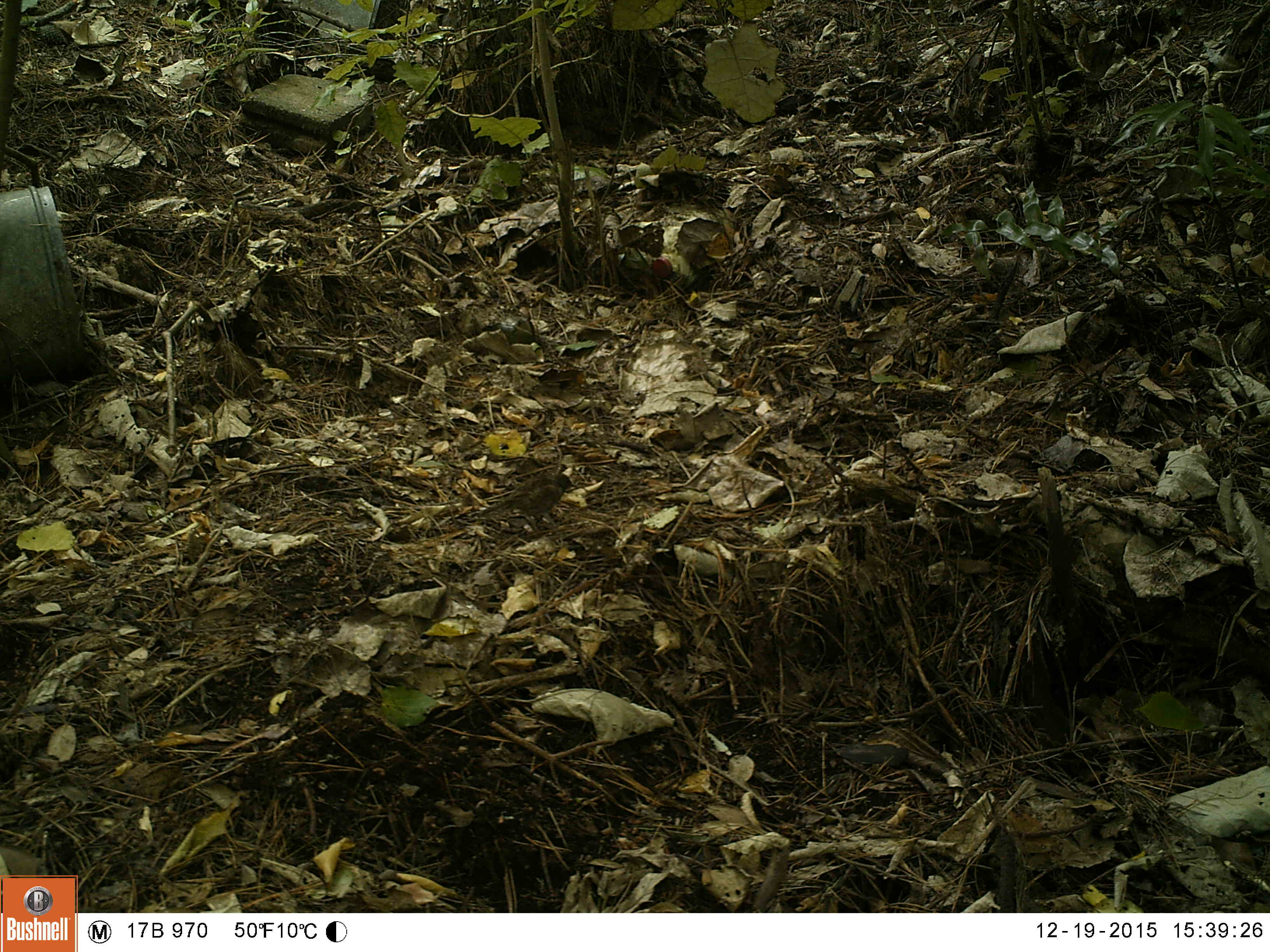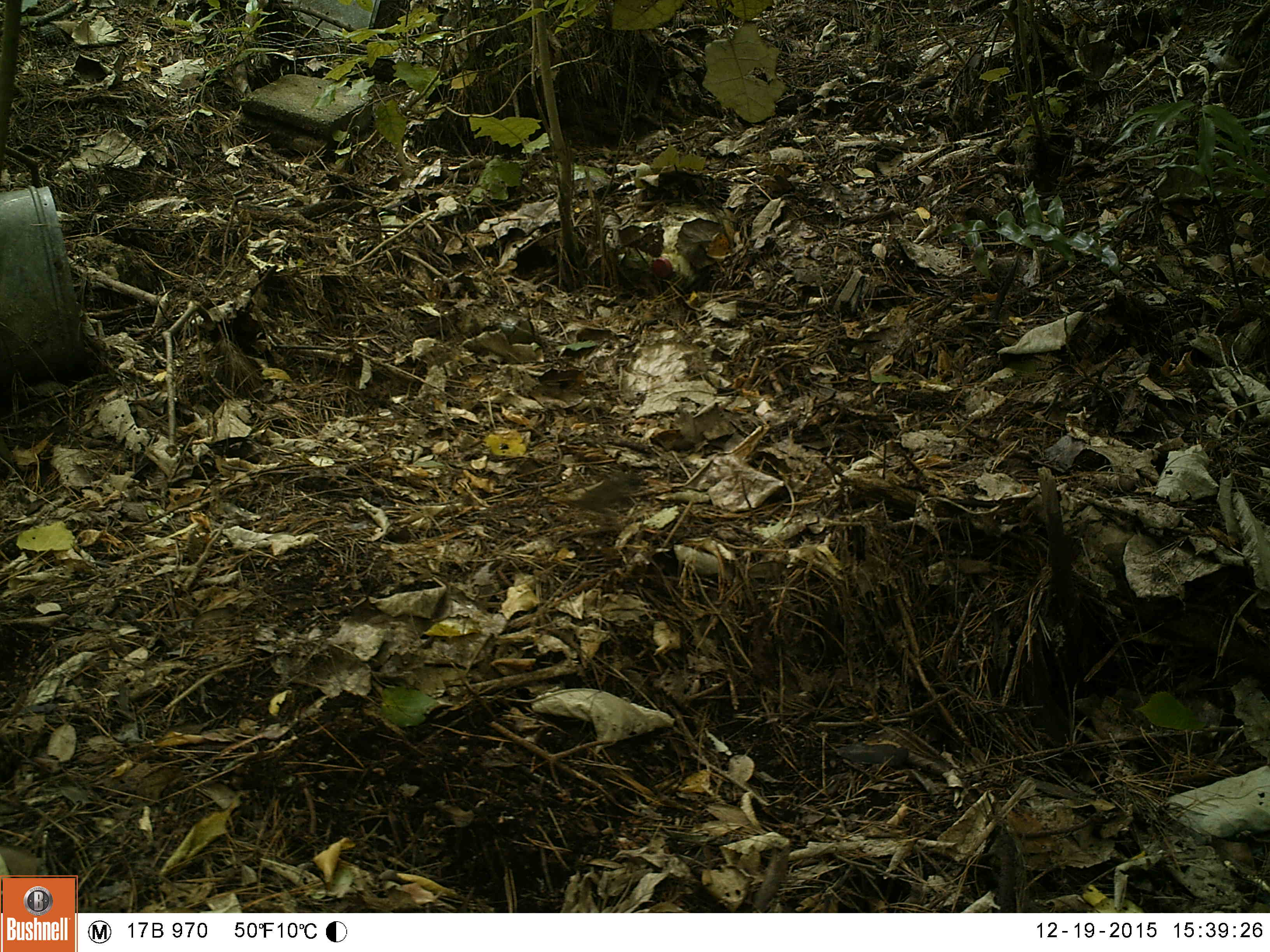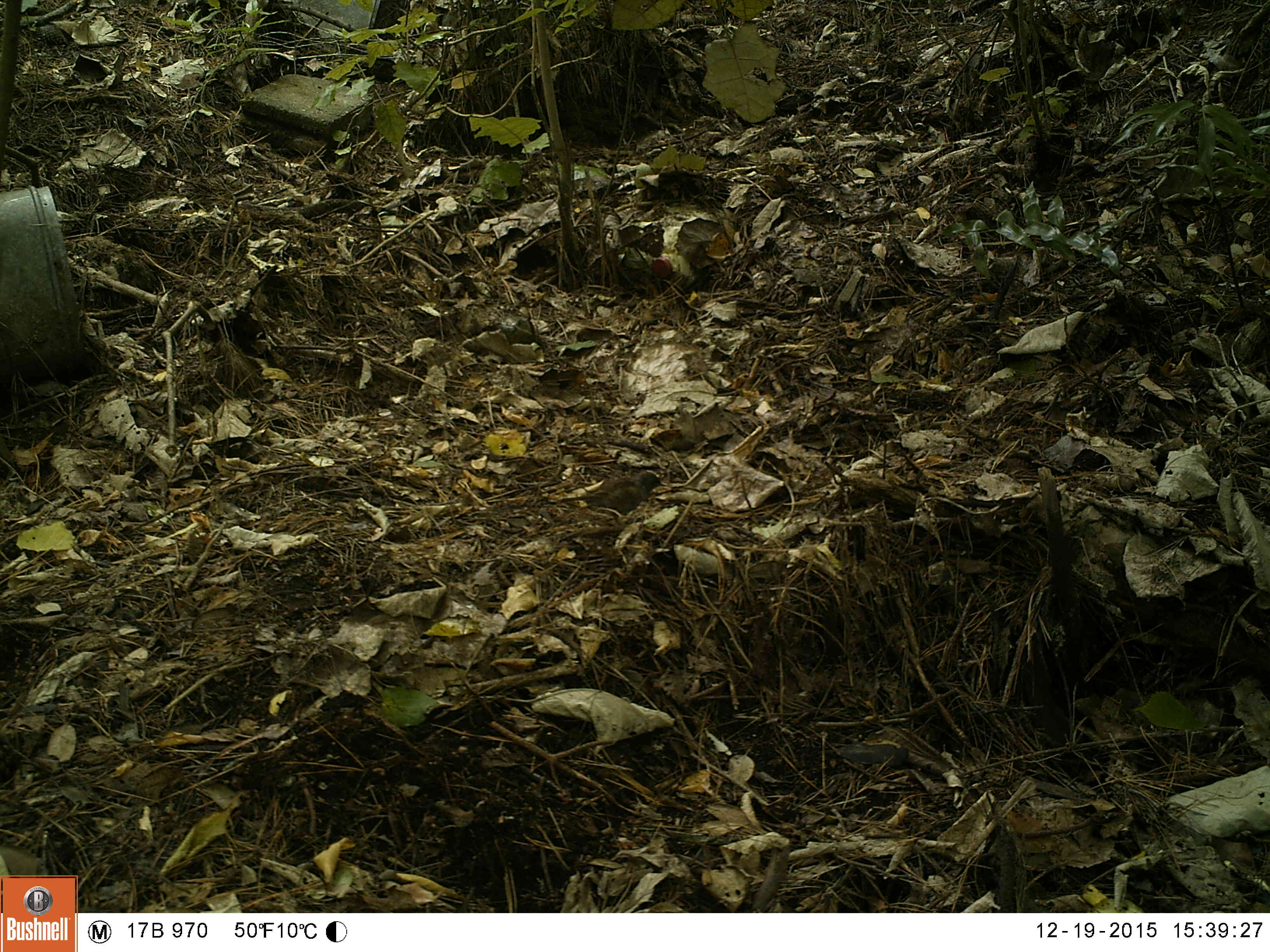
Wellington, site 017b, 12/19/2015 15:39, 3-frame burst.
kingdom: Animalia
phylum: Chordata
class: Aves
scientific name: Aves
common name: bird